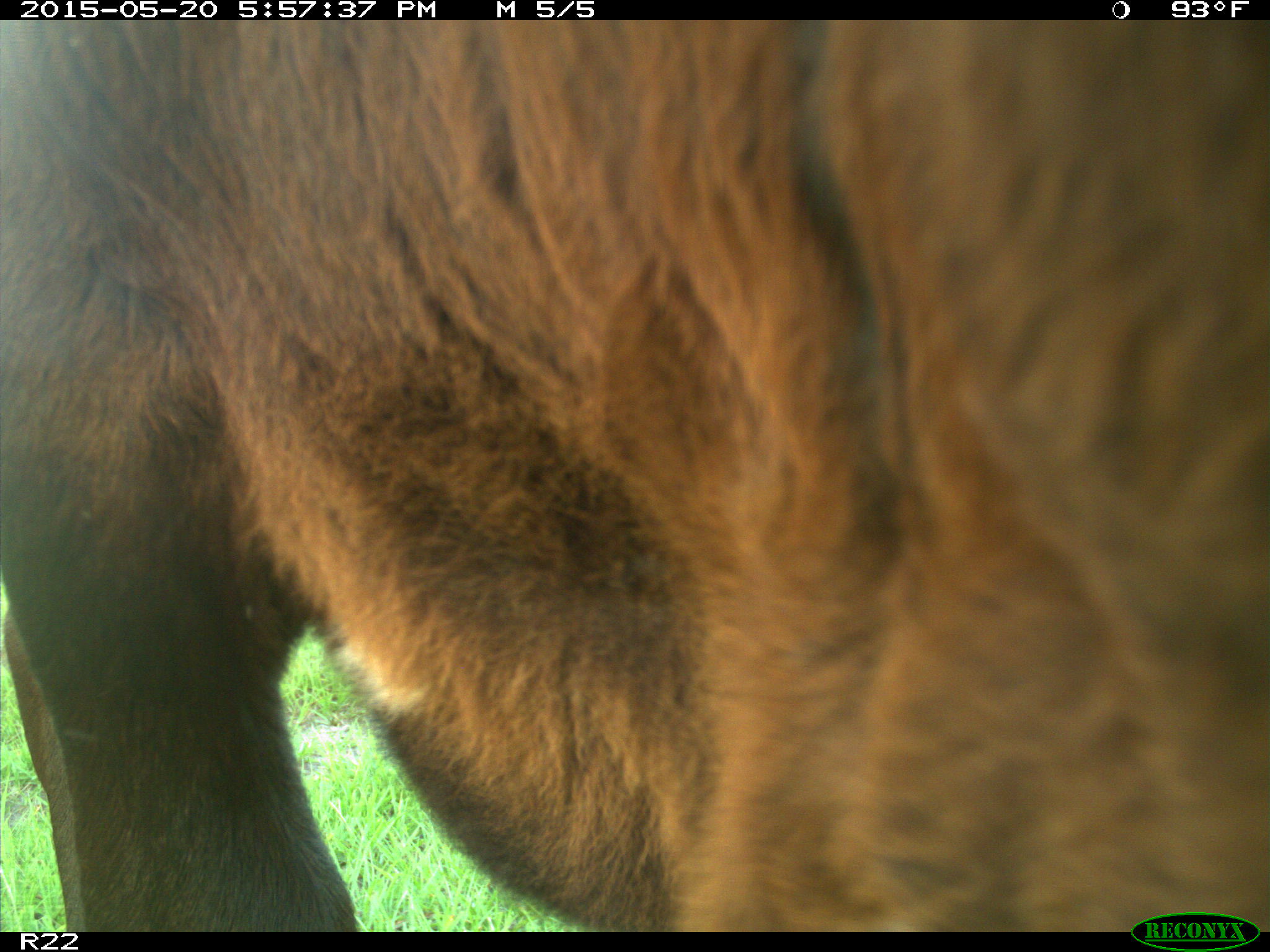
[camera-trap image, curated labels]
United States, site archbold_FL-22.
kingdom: Animalia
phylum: Chordata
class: Mammalia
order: Artiodactyla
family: Bovidae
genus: Bos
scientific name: Bos taurus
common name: domestic cow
Bos taurus (domestic cow).